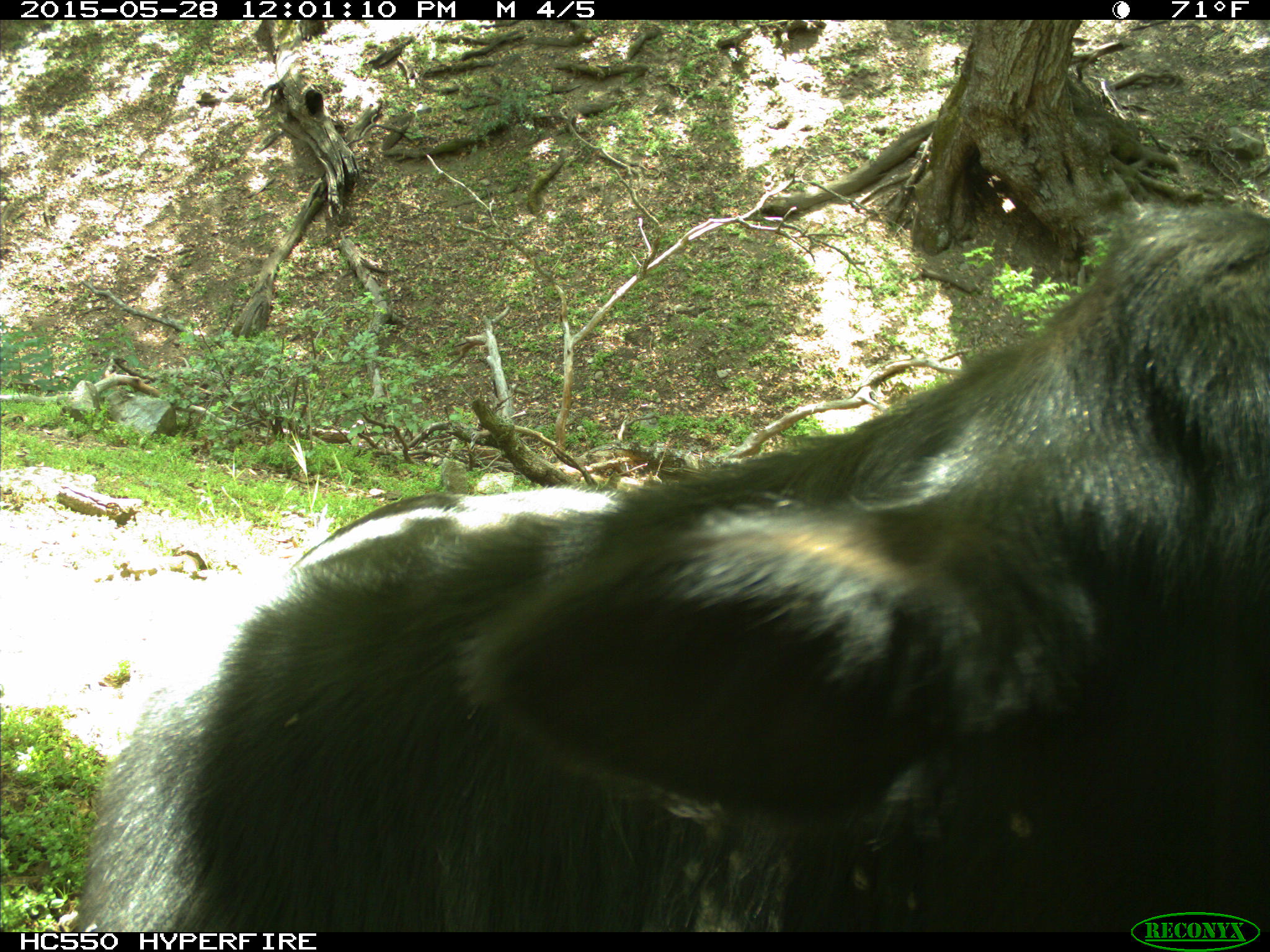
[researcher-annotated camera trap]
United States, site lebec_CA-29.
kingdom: Animalia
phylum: Chordata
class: Mammalia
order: Artiodactyla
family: Bovidae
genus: Bos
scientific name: Bos taurus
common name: domestic cow